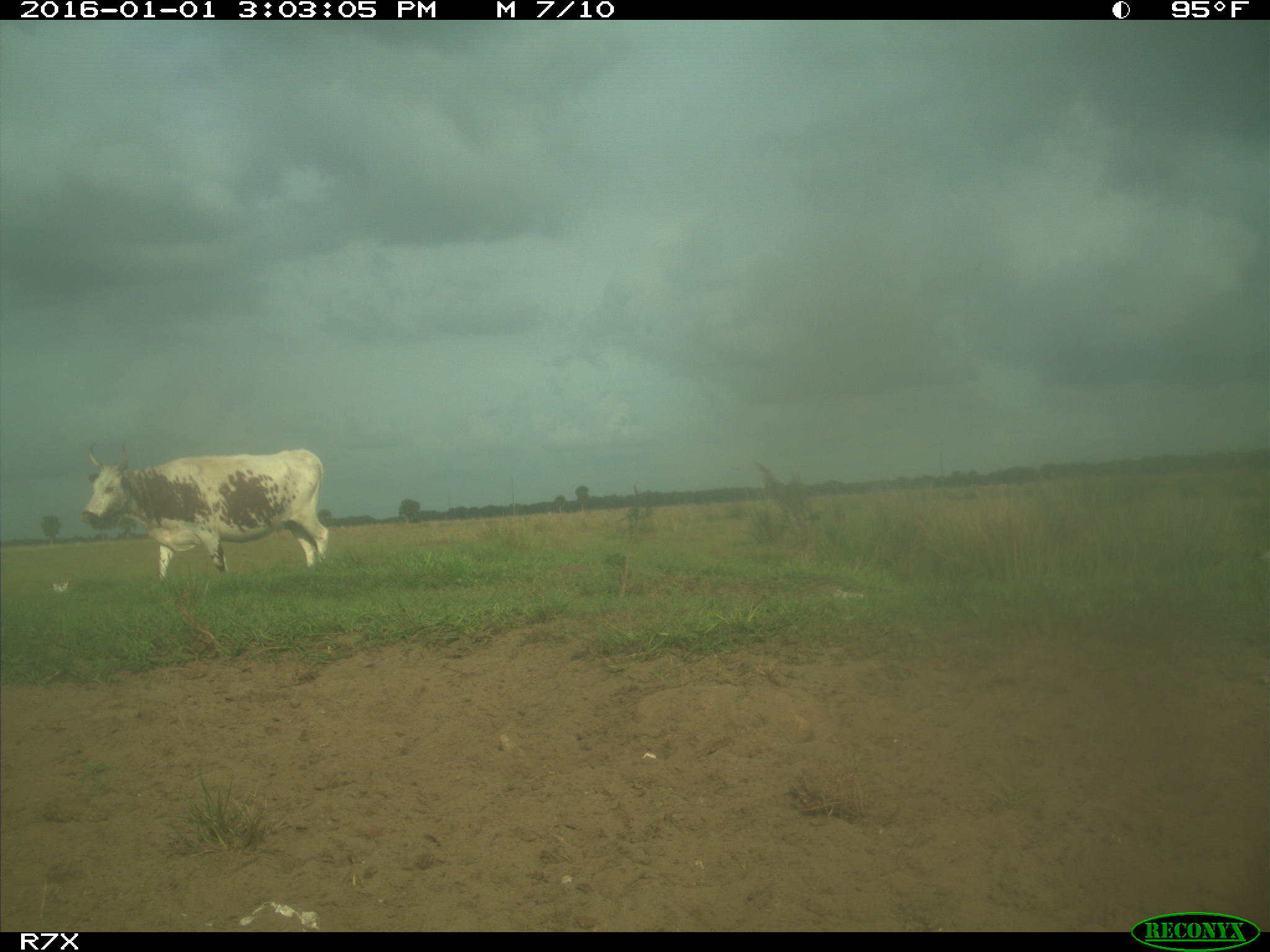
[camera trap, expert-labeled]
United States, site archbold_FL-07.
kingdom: Animalia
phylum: Chordata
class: Mammalia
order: Artiodactyla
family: Bovidae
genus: Bos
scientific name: Bos taurus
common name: domestic cow